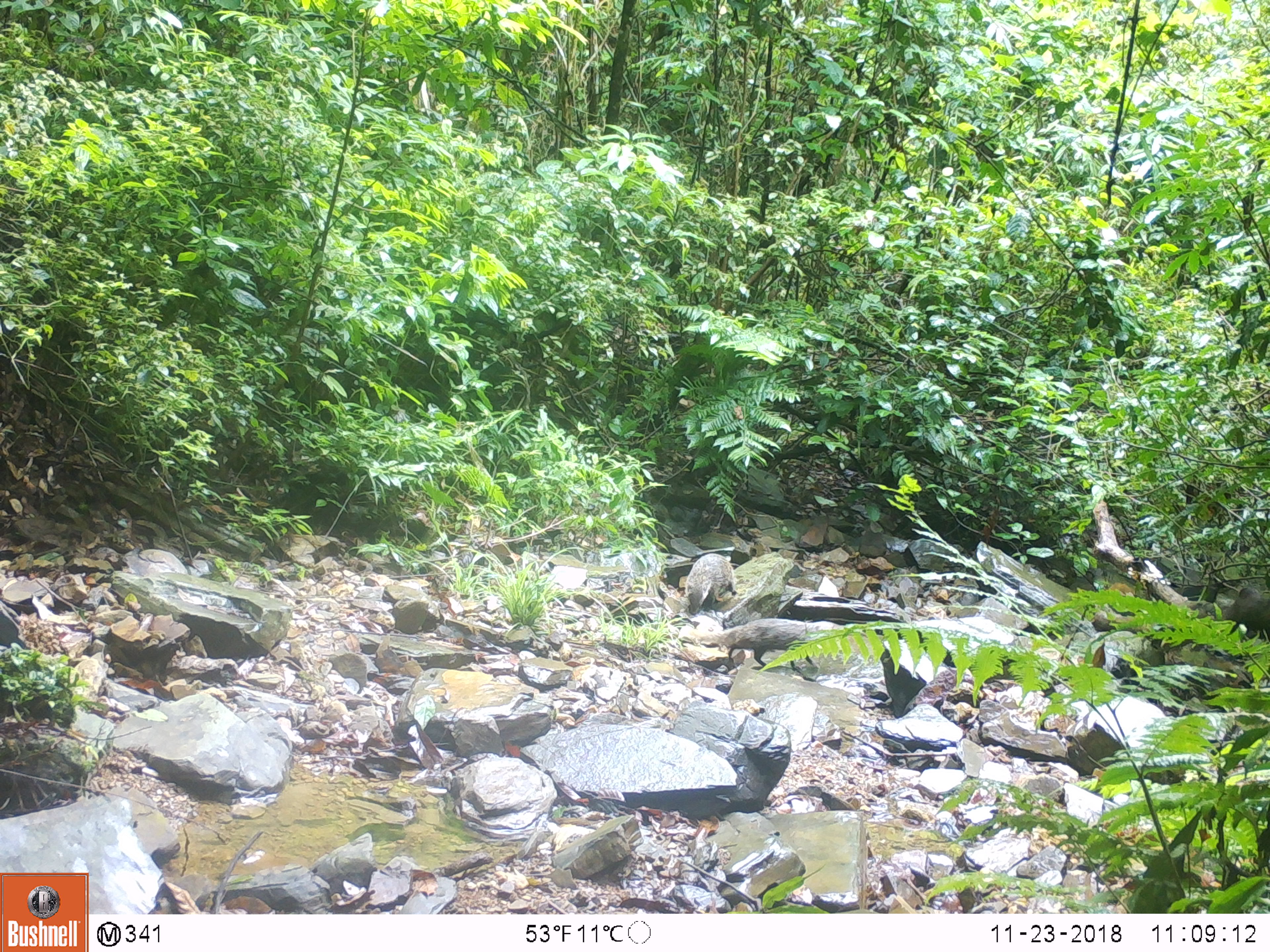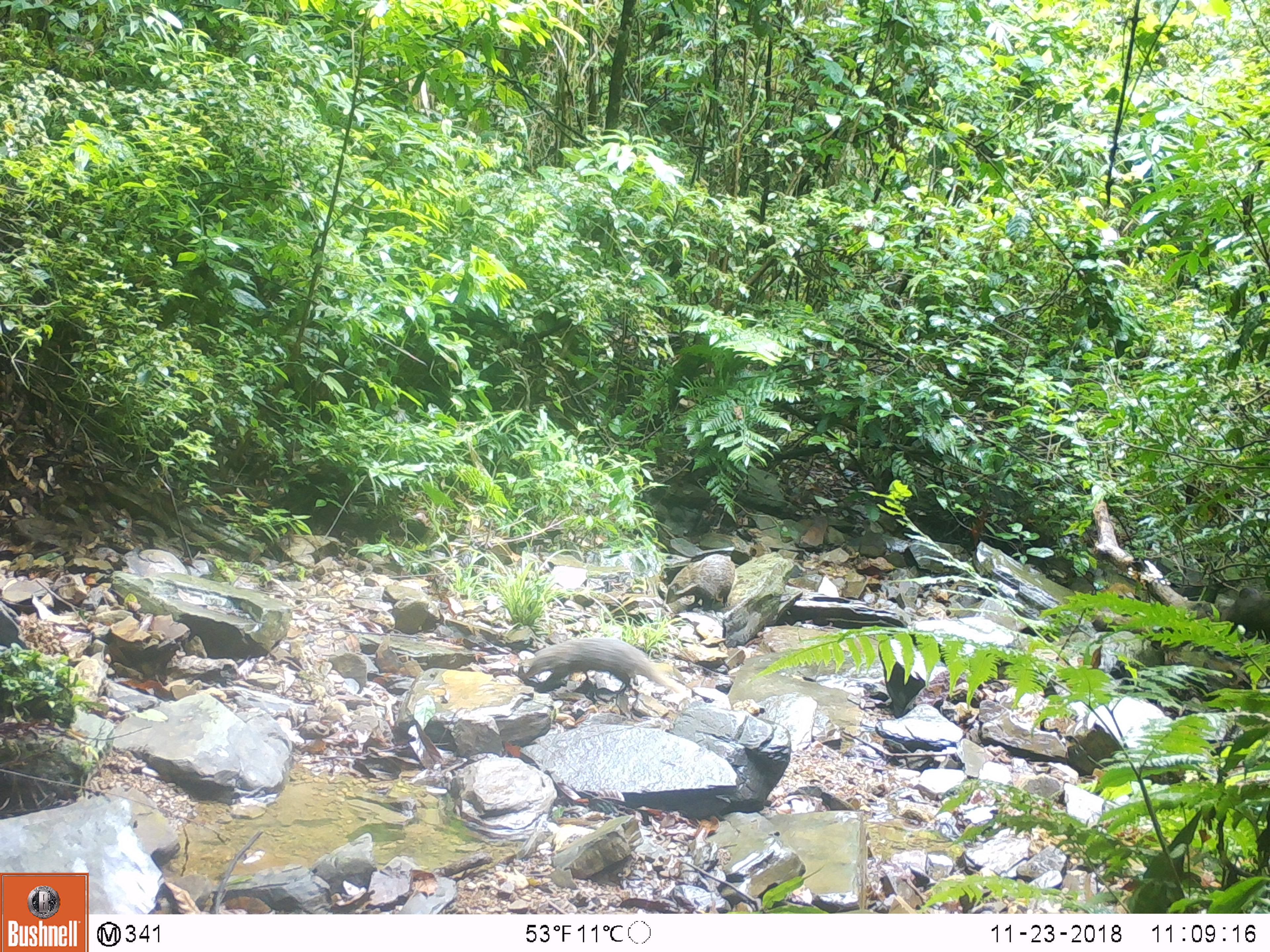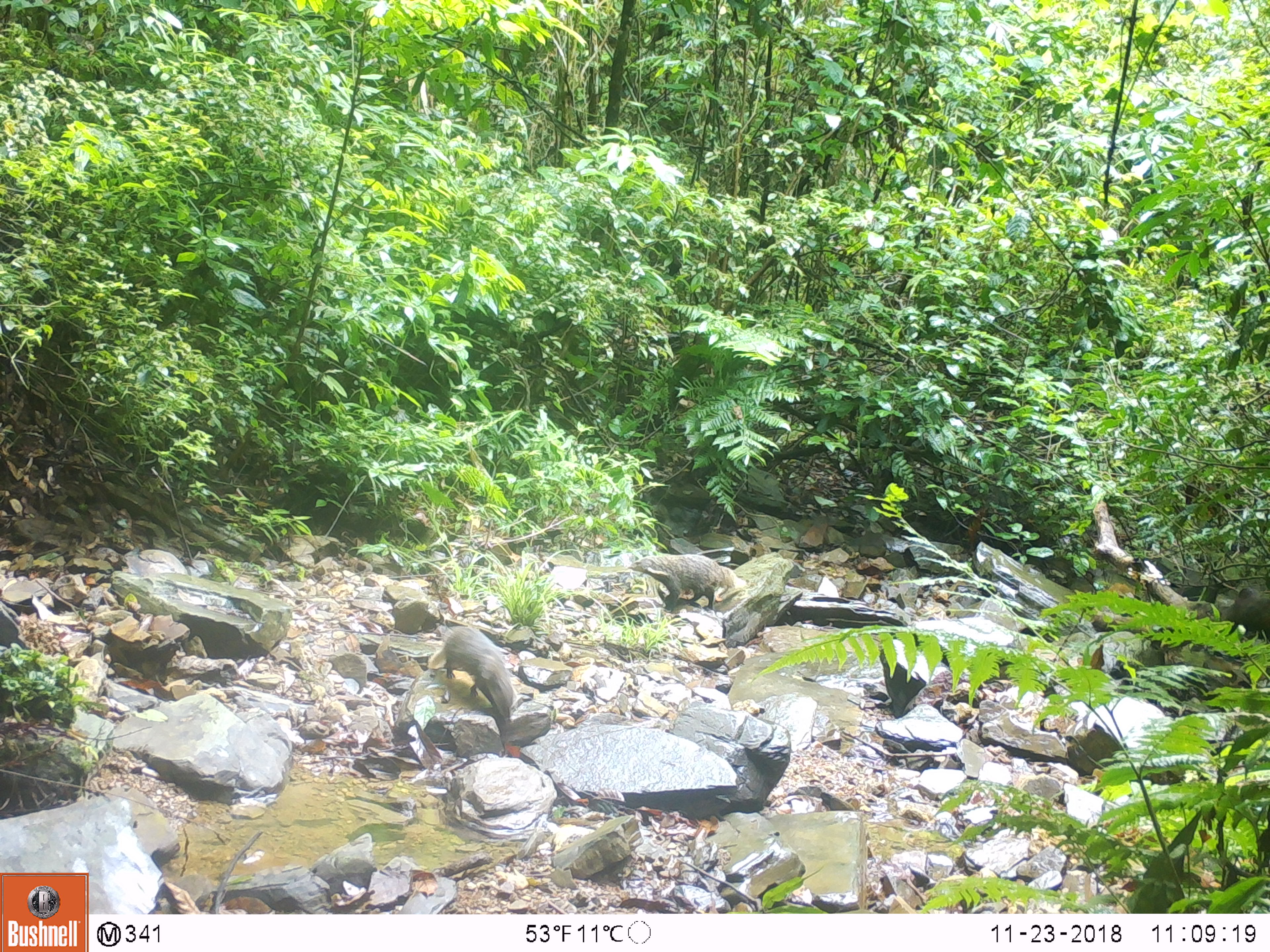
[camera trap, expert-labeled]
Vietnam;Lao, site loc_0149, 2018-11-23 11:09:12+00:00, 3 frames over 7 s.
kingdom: Animalia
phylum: Chordata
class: Mammalia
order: Carnivora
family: Herpestidae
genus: Urva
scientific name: Urva urva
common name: crab-eating mongoose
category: crab eating mongoose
Crab eating mongoose (crab-eating mongoose) (Urva urva). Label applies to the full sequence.